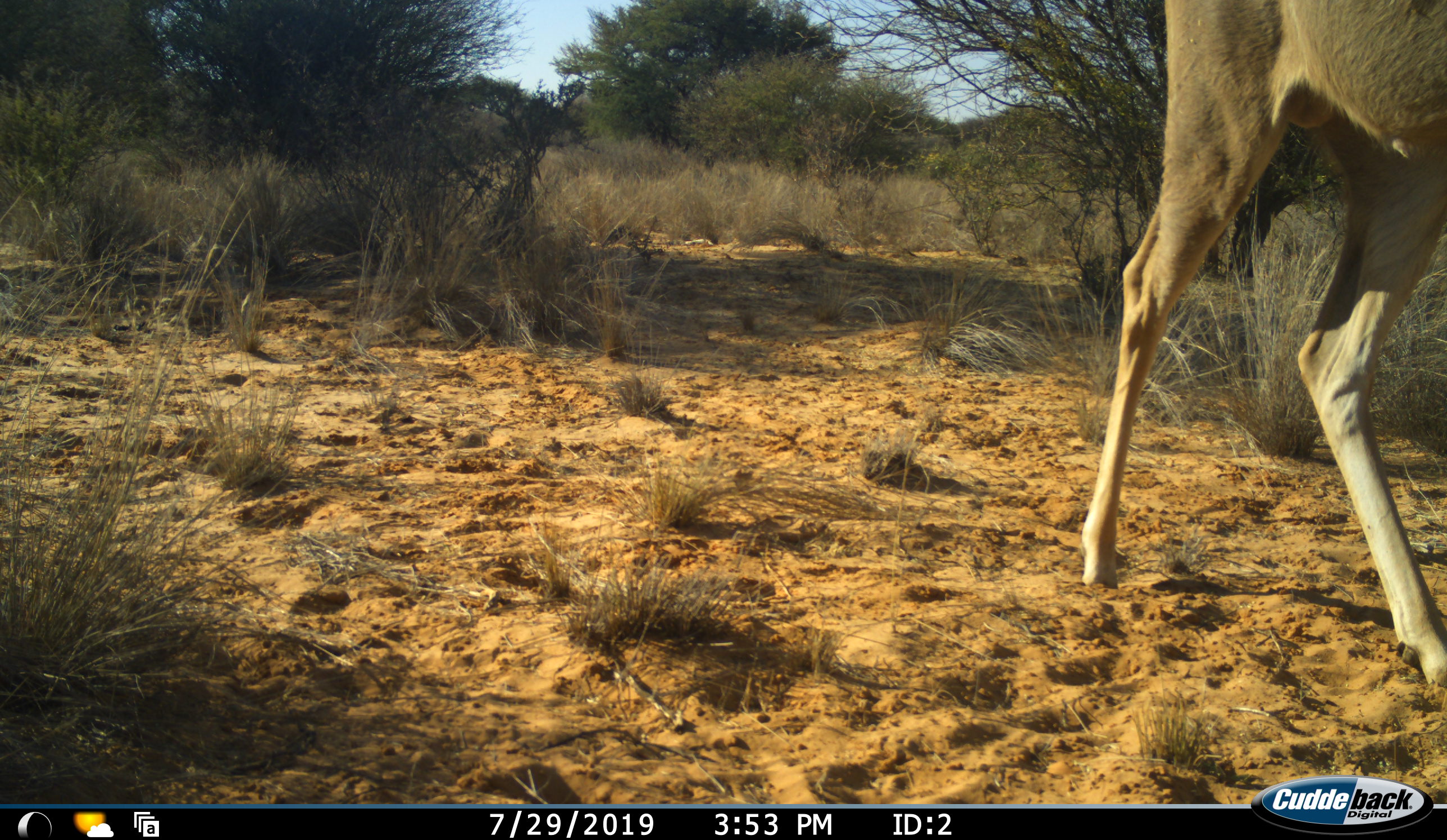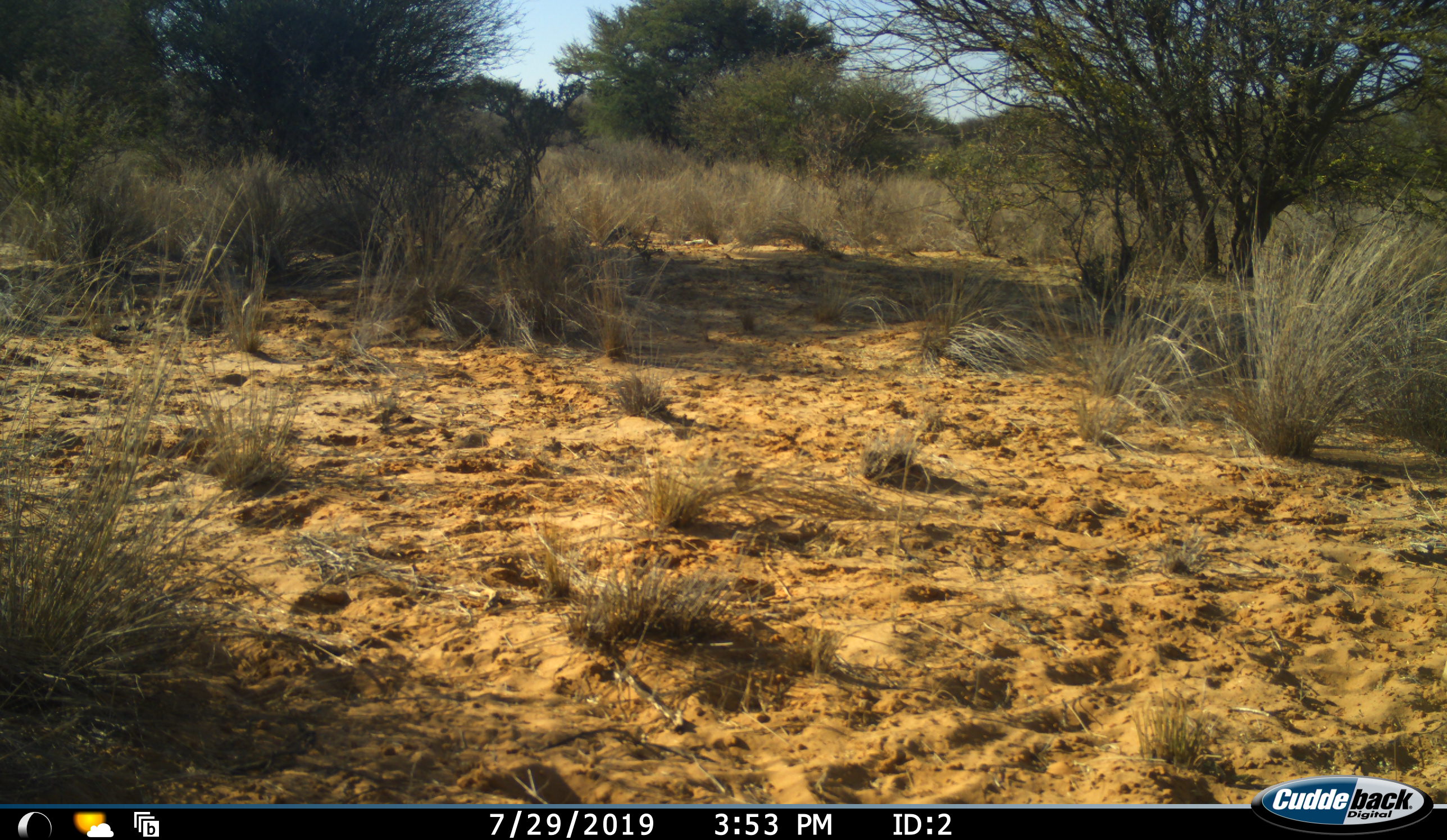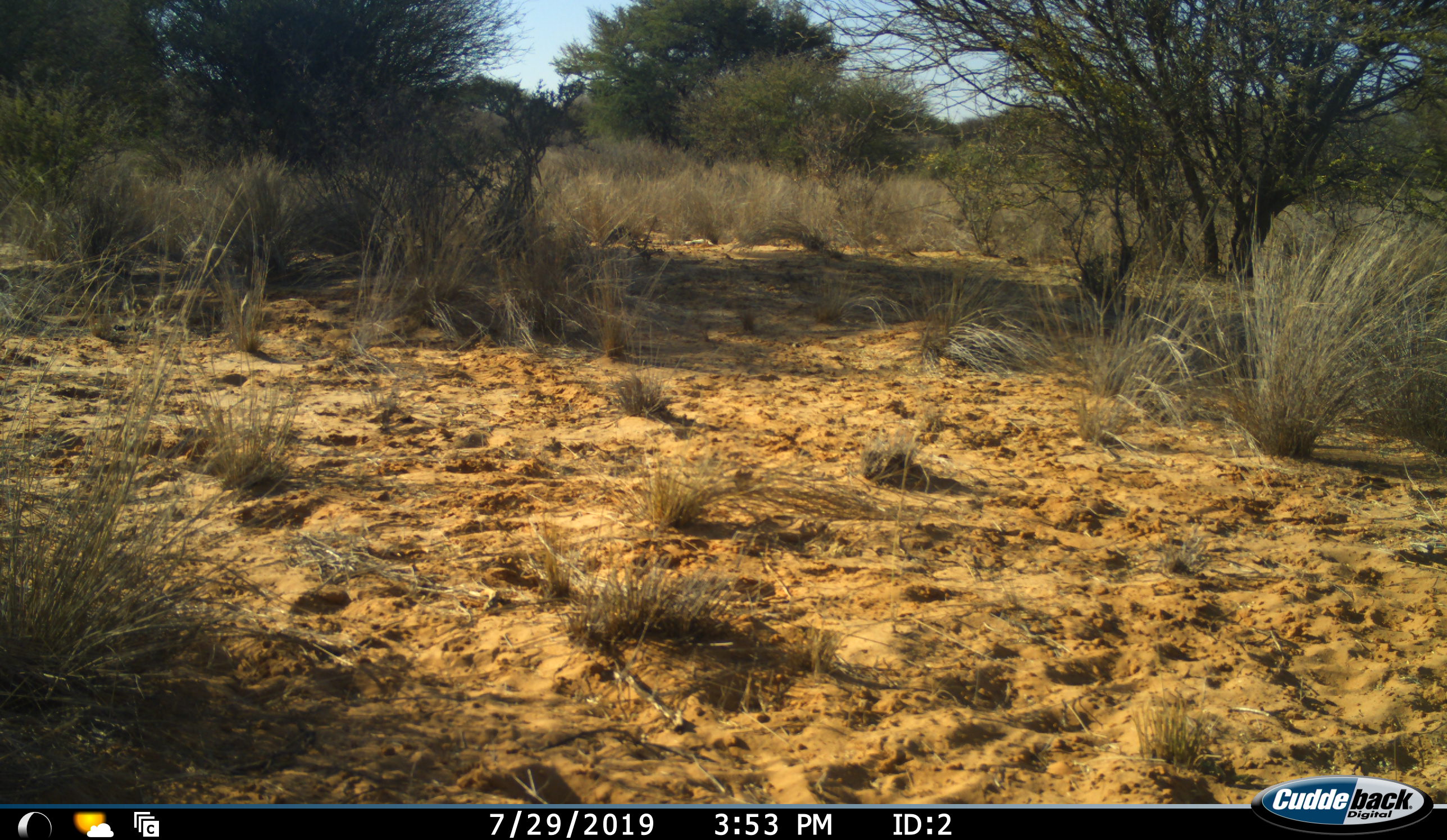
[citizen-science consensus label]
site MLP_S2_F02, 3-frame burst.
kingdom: Animalia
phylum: Chordata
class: Mammalia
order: Artiodactyla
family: Bovidae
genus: Tragelaphus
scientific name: Tragelaphus oryx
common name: eland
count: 1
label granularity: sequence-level